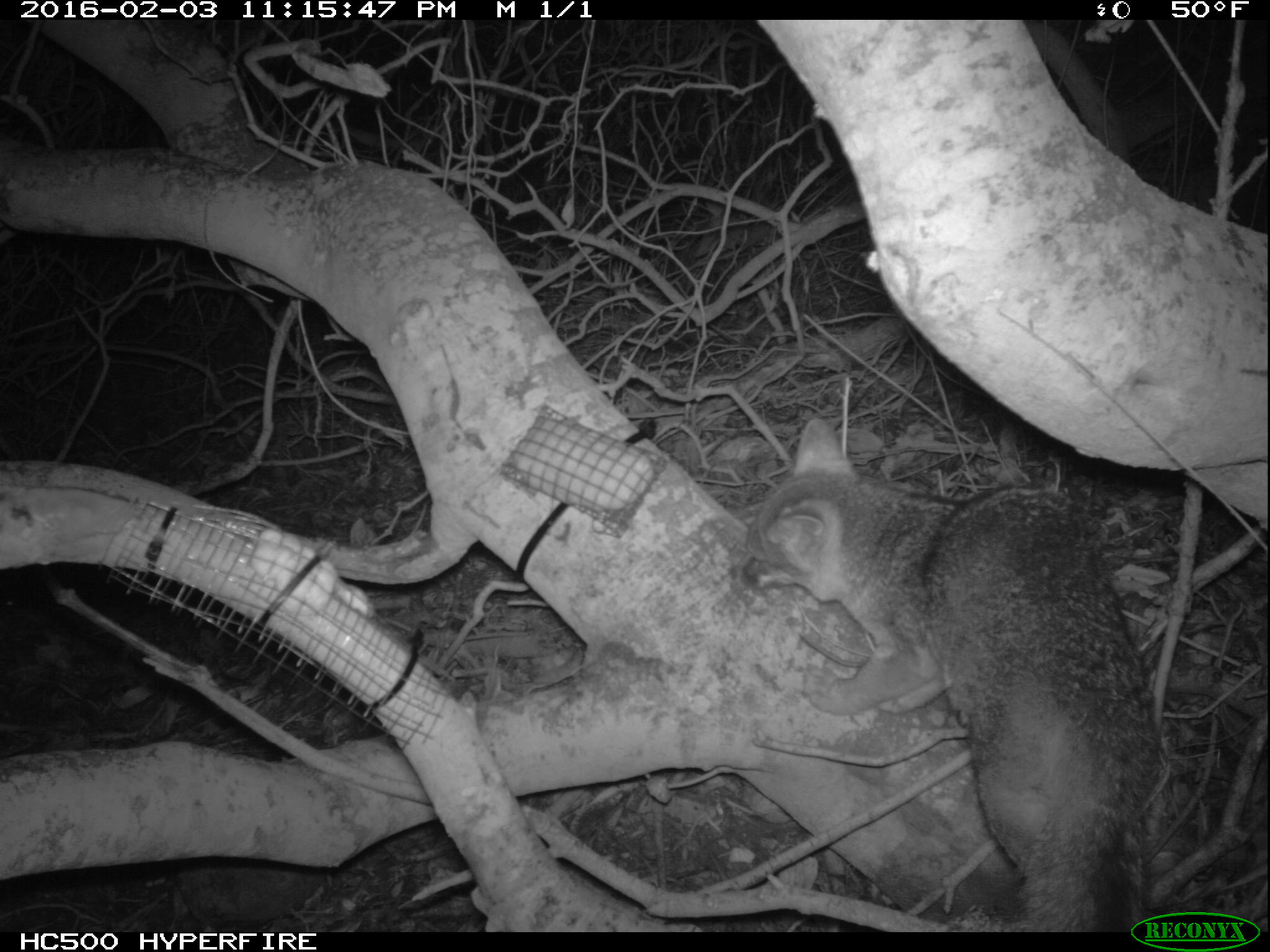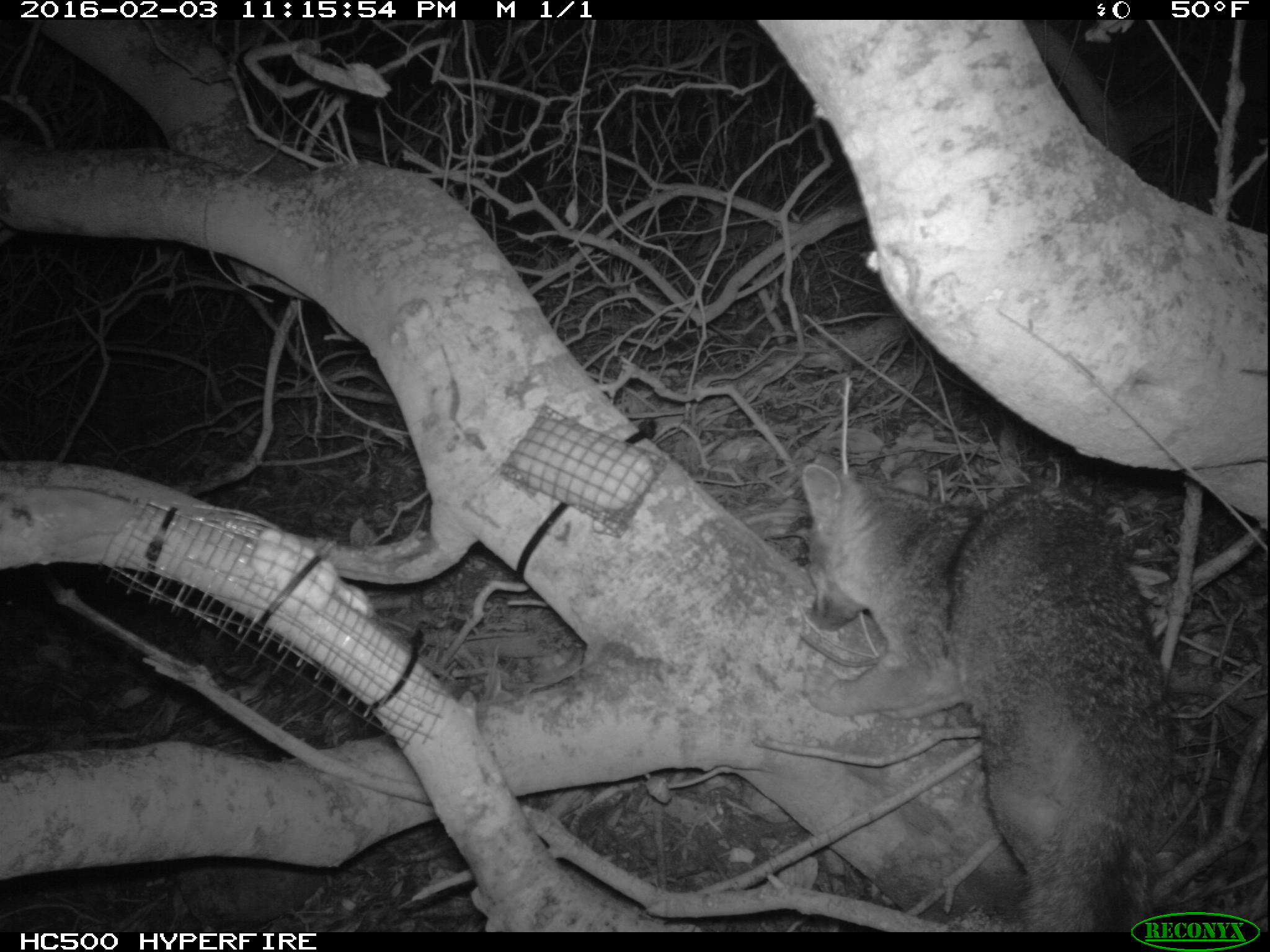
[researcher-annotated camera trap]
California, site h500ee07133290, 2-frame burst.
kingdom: Animalia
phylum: Chordata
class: Mammalia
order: Carnivora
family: Canidae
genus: Urocyon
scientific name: Urocyon littoralis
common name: island fox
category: fox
Fox (island fox) (Urocyon littoralis).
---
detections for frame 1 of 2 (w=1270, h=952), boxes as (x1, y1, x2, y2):
fox: (727, 418, 1154, 932)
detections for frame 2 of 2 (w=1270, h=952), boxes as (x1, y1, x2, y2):
fox: (801, 454, 1176, 932)